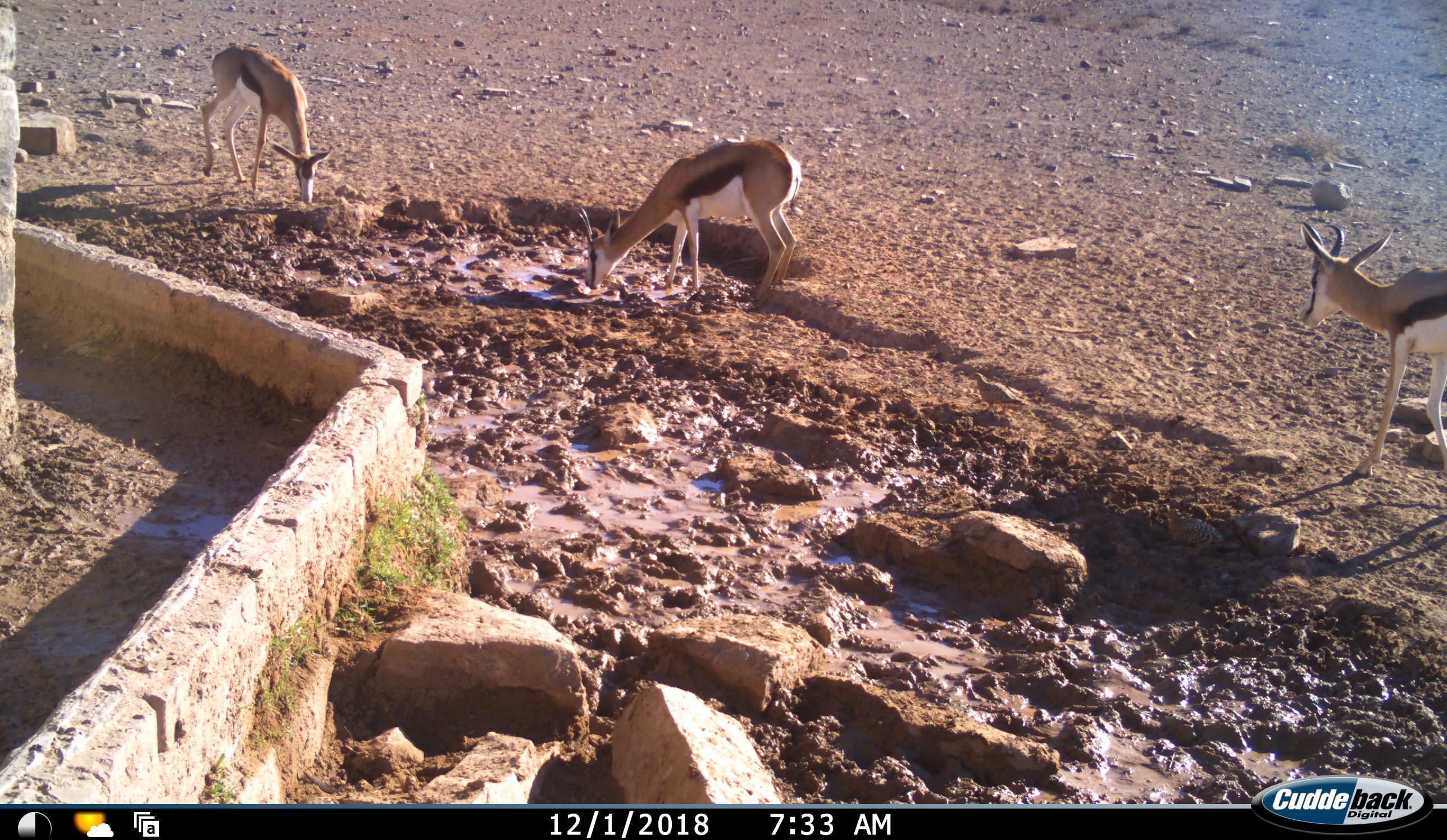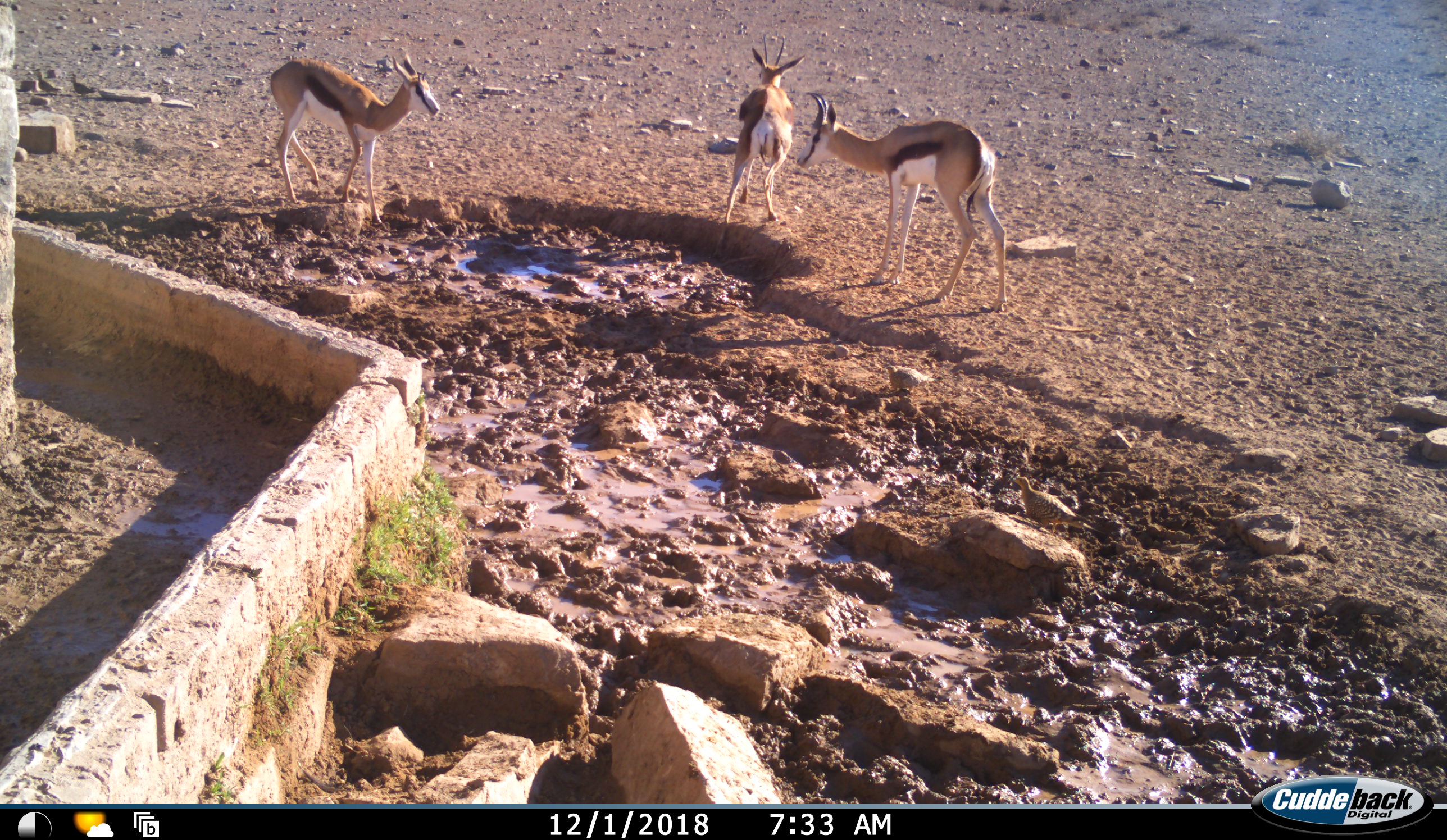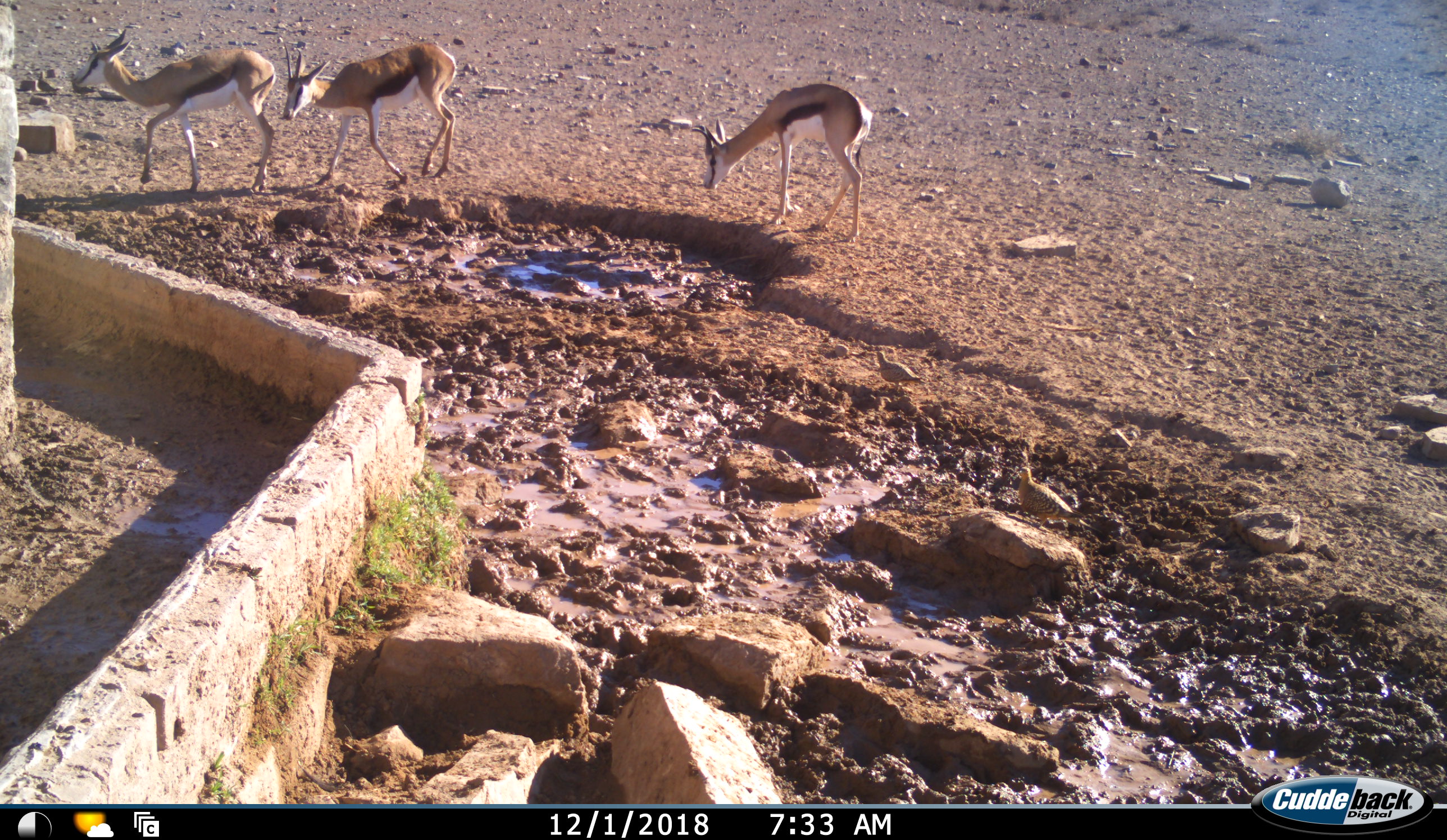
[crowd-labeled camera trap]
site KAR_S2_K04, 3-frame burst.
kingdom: Animalia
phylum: Chordata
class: Mammalia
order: Artiodactyla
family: Bovidae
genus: Antidorcas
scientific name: Antidorcas marsupialis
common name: springbok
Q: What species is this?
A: Springbok (Antidorcas marsupialis).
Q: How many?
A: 3.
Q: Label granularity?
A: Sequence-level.